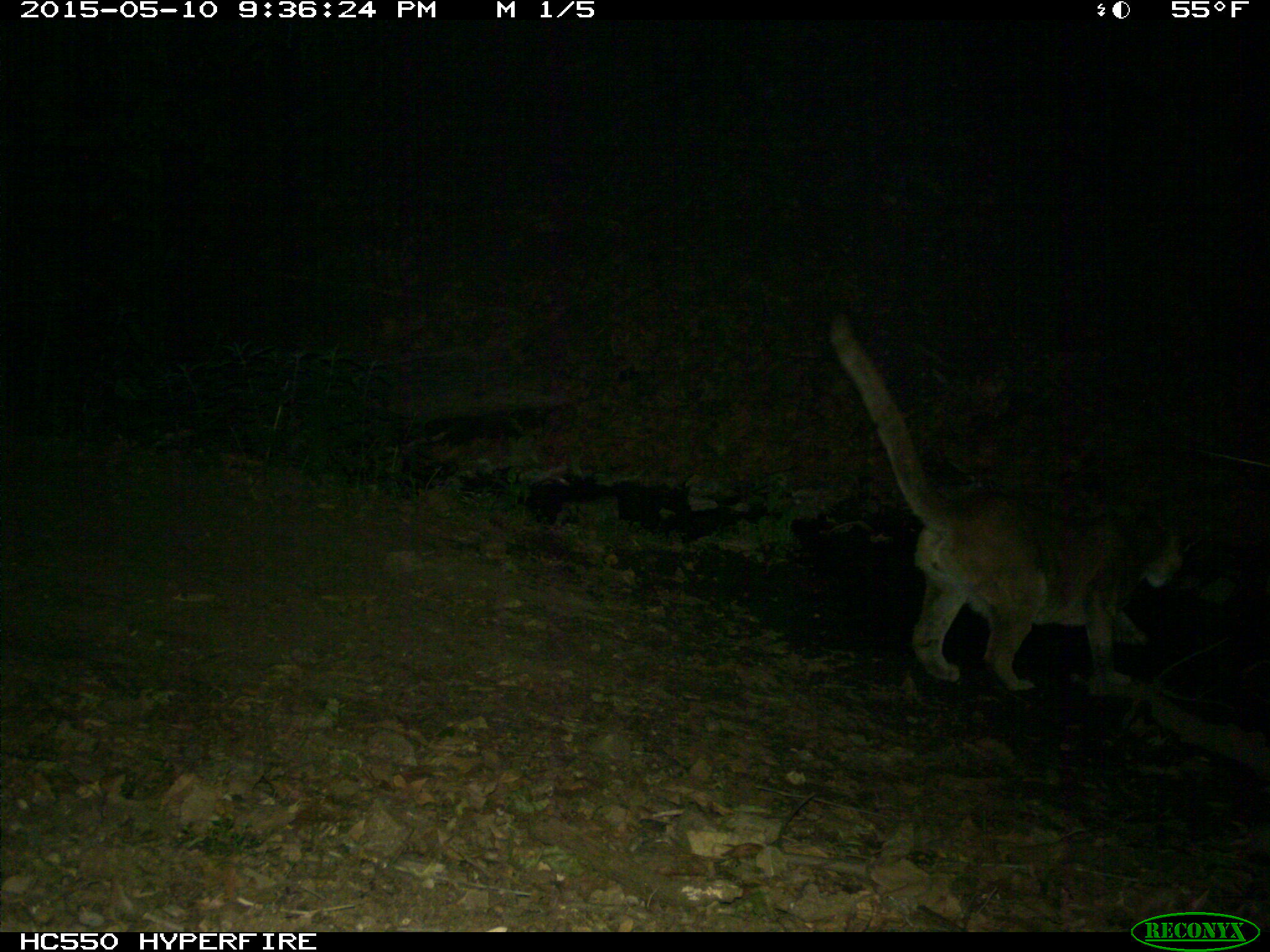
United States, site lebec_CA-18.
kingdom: Animalia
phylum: Chordata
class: Mammalia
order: Carnivora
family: Felidae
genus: Puma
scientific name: Puma concolor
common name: mountain lion